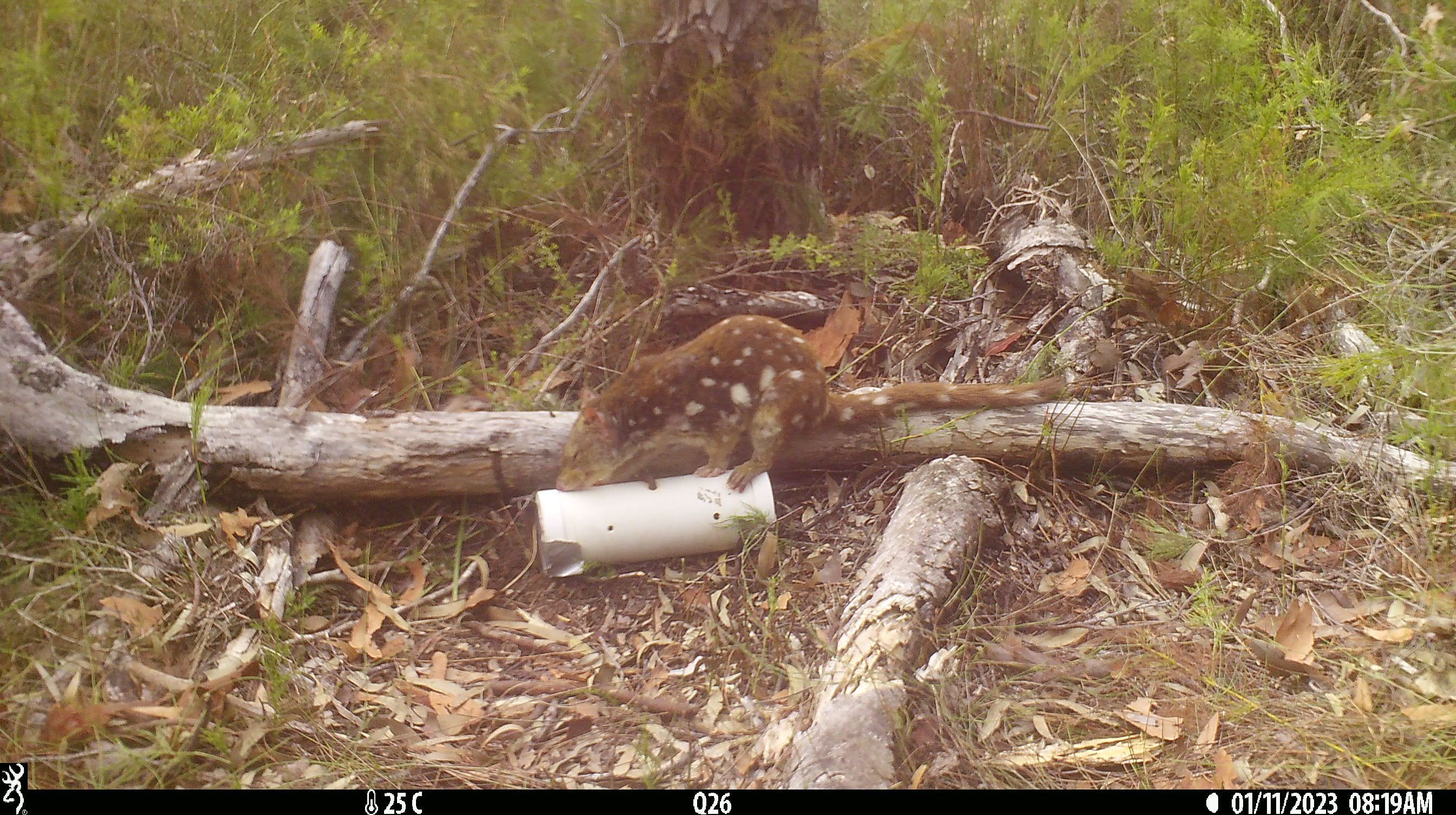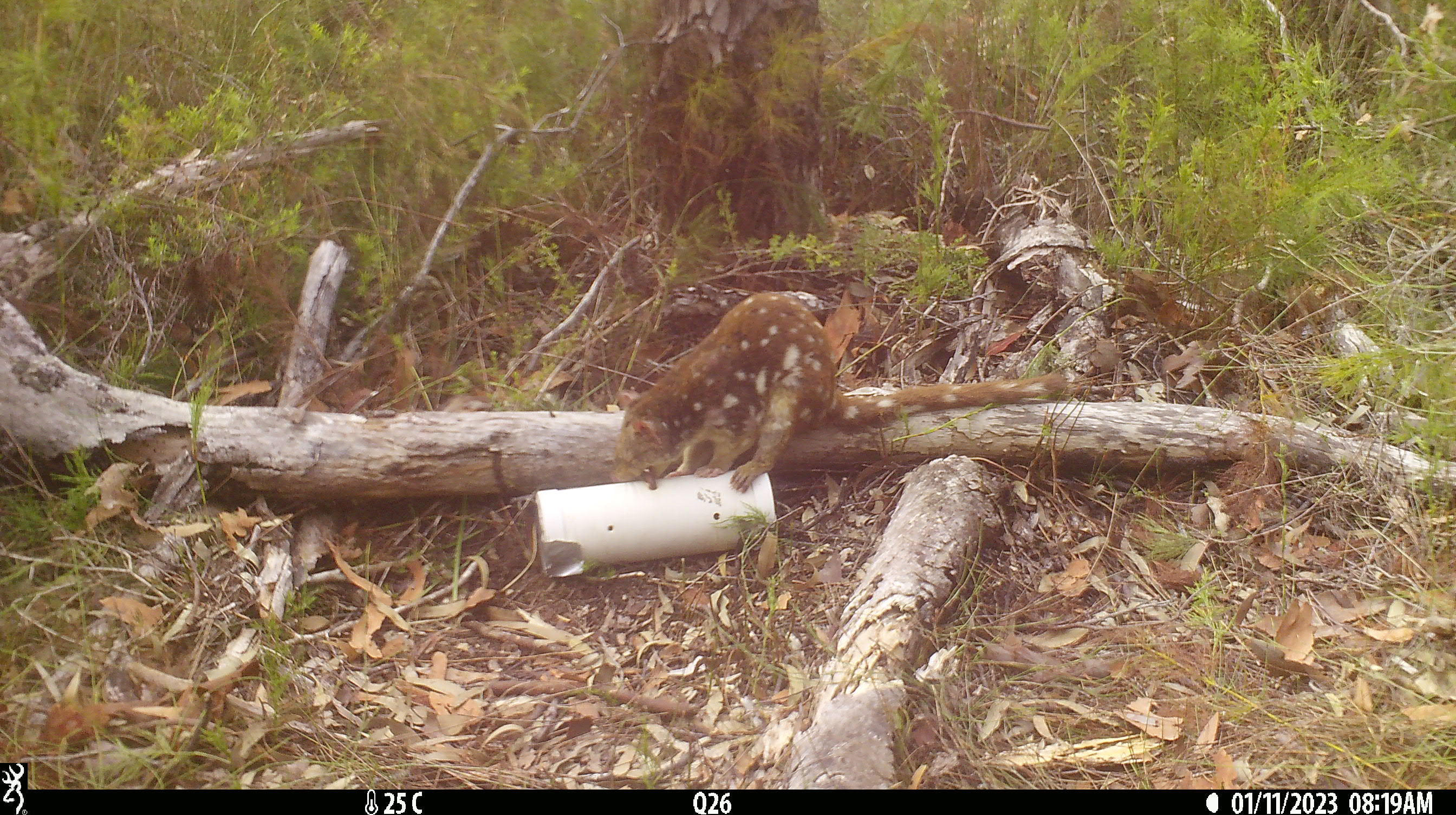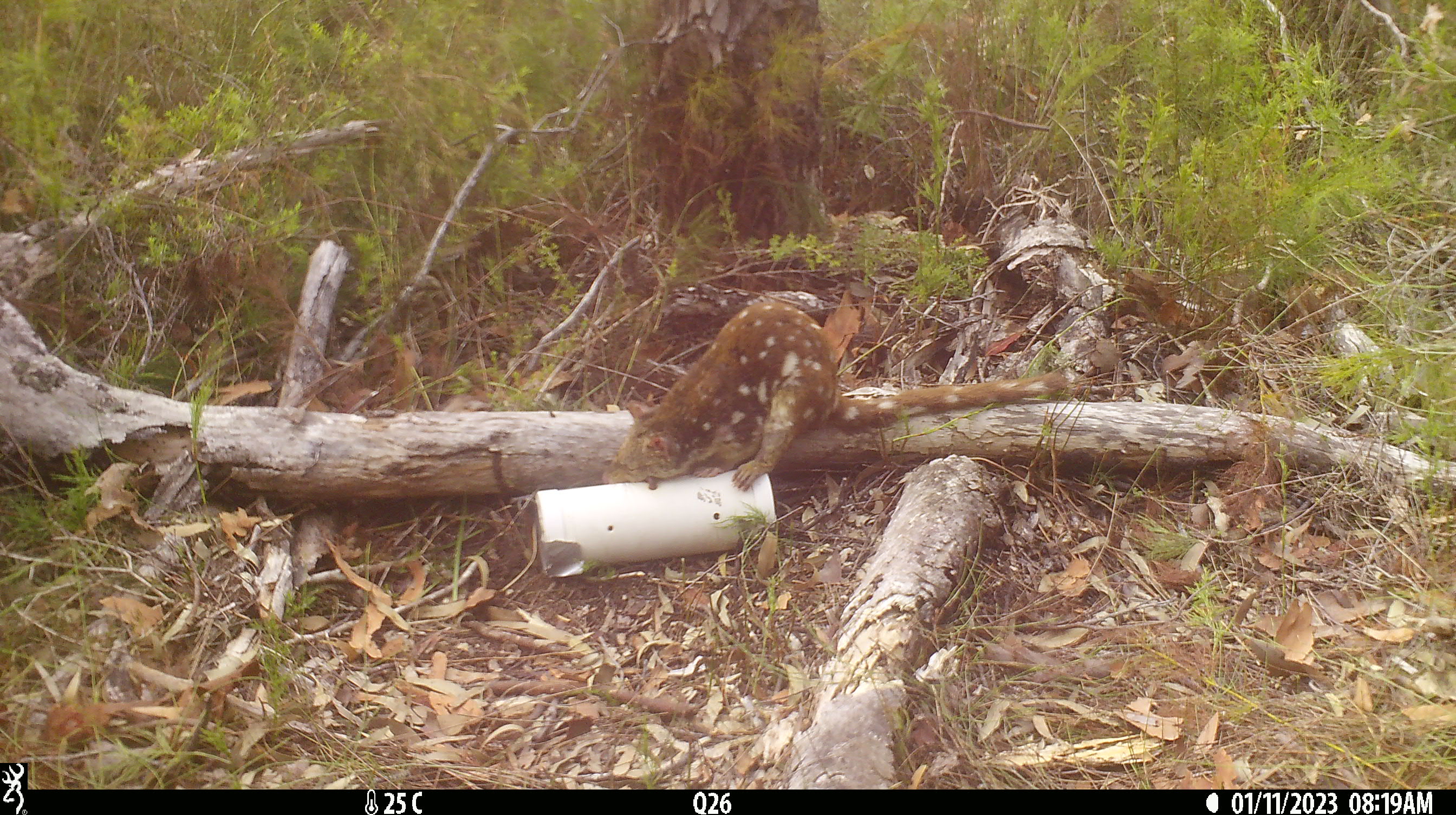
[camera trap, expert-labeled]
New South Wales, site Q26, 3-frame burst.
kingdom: Animalia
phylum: Chordata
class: Mammalia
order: Dasyuromorphia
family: Dasyuridae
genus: Dasyurus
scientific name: Dasyurus maculatus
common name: spotted-tailed quoll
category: quoll